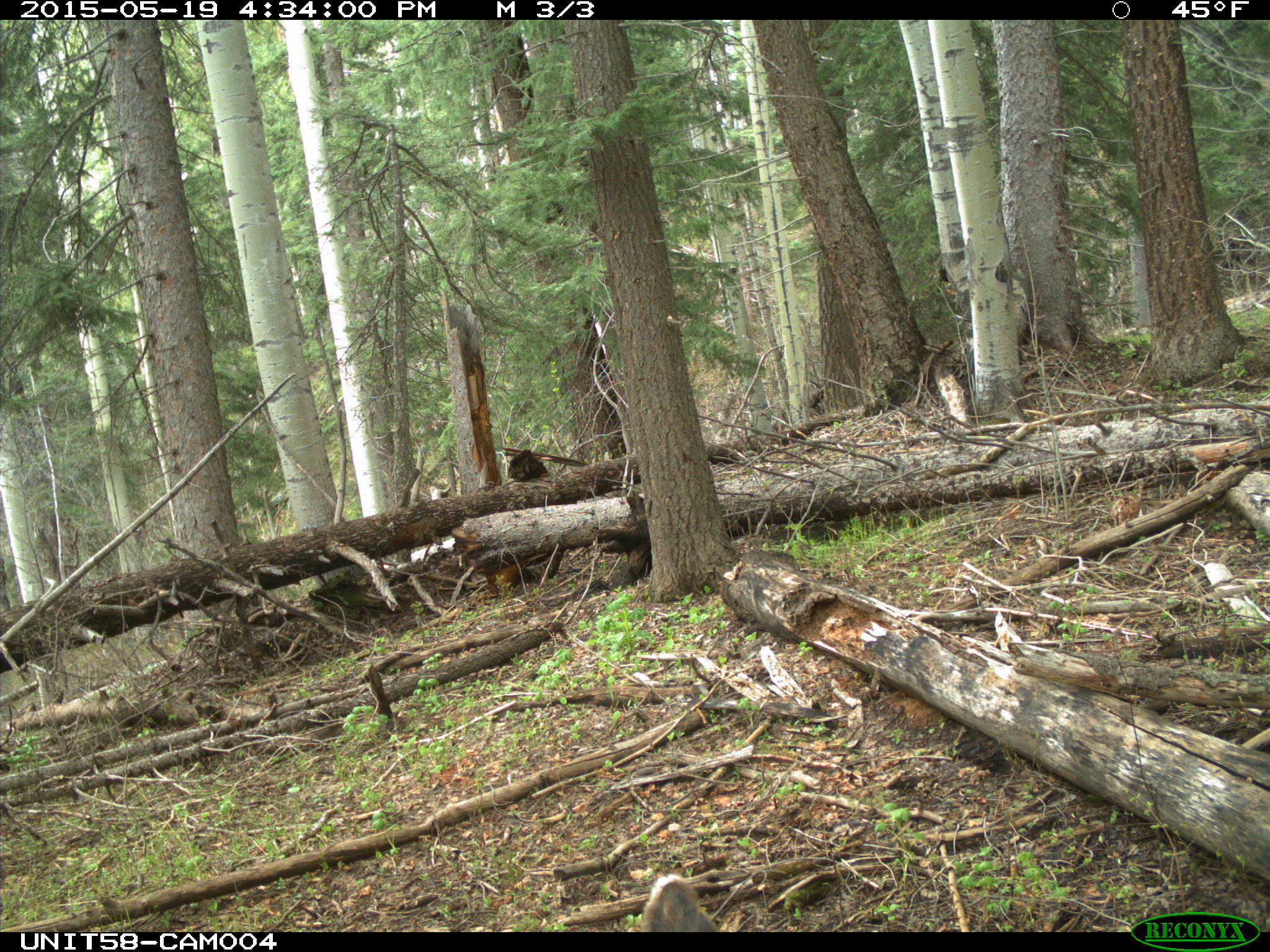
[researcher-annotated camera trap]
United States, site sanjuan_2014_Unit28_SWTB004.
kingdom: Animalia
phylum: Chordata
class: Mammalia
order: Artiodactyla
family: Cervidae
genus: Odocoileus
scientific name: Odocoileus hemionus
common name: mule deer